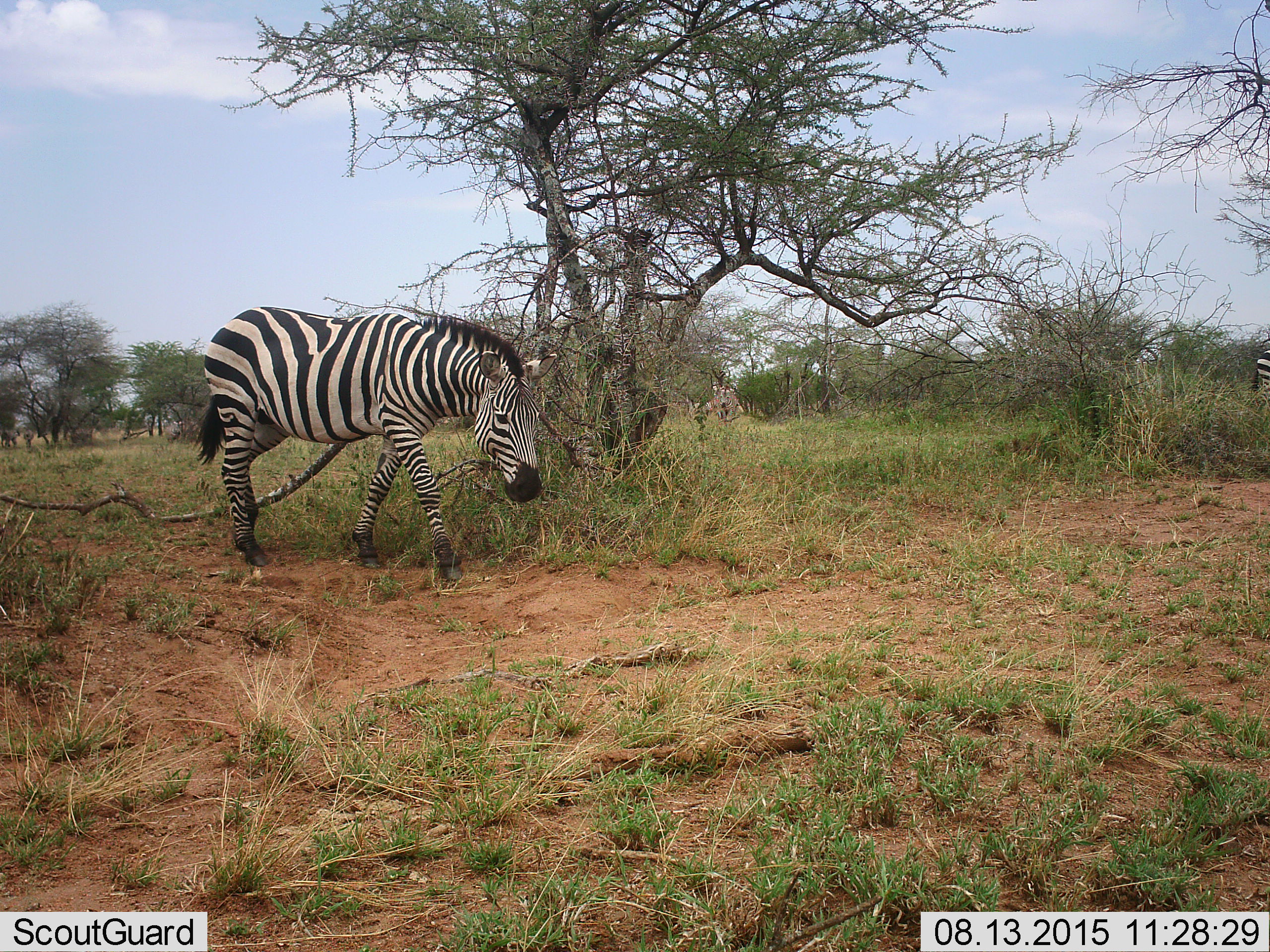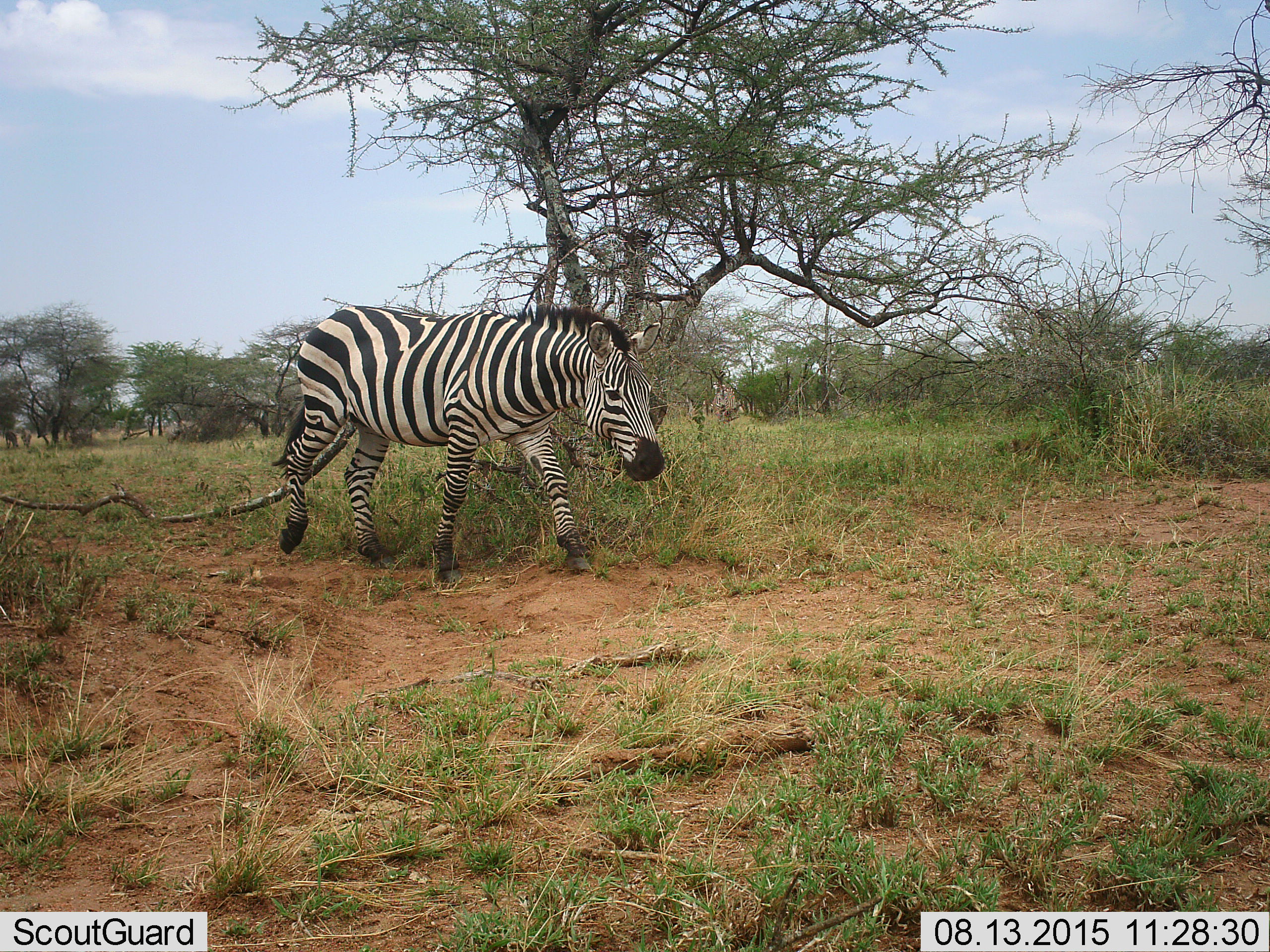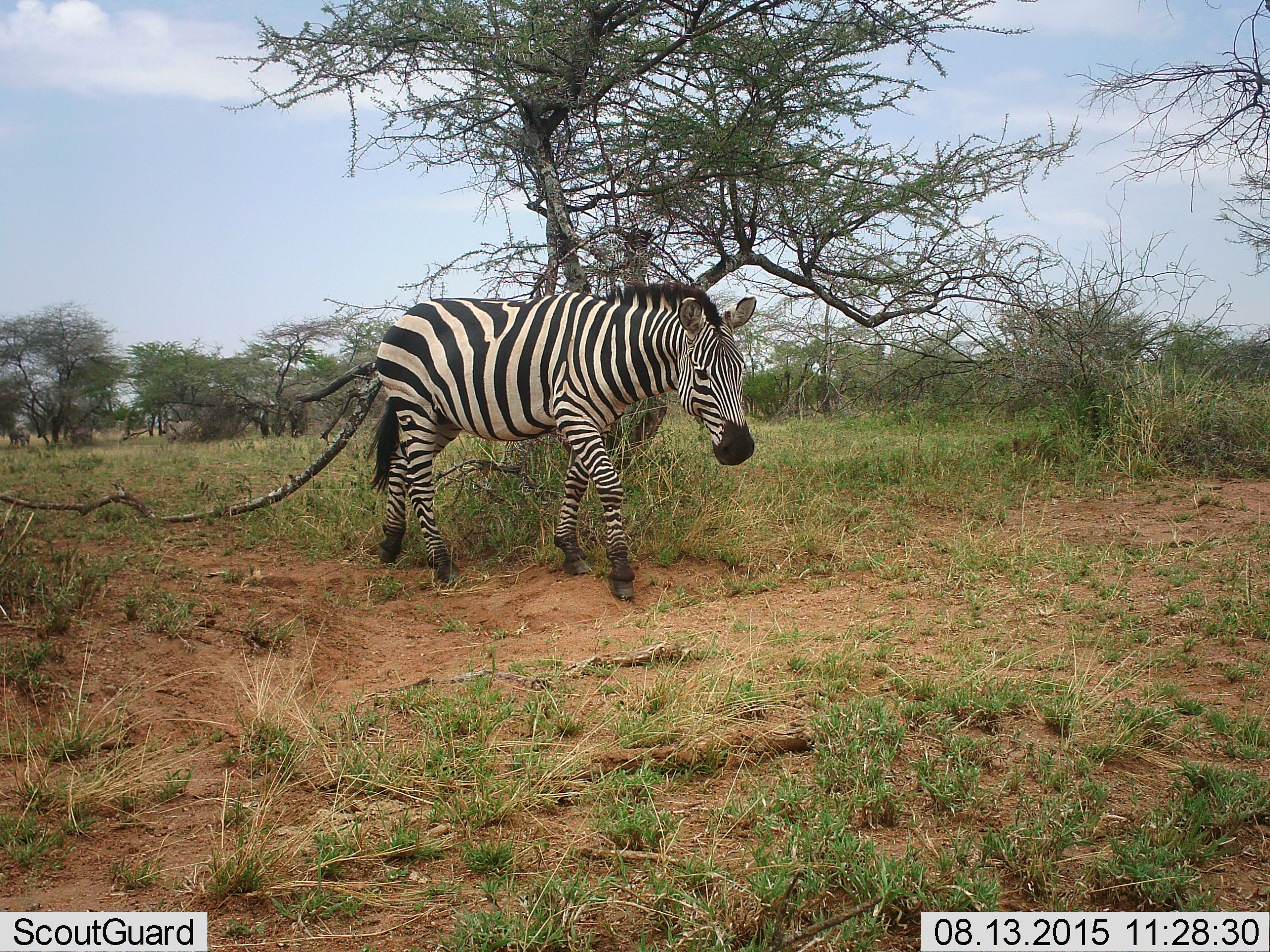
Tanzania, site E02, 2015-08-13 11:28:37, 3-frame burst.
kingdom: Animalia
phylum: Chordata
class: Mammalia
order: Perissodactyla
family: Equidae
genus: Equus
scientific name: Equus quagga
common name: plains zebra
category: zebra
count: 2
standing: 16%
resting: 0%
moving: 95%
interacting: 0%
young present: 0%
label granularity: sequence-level